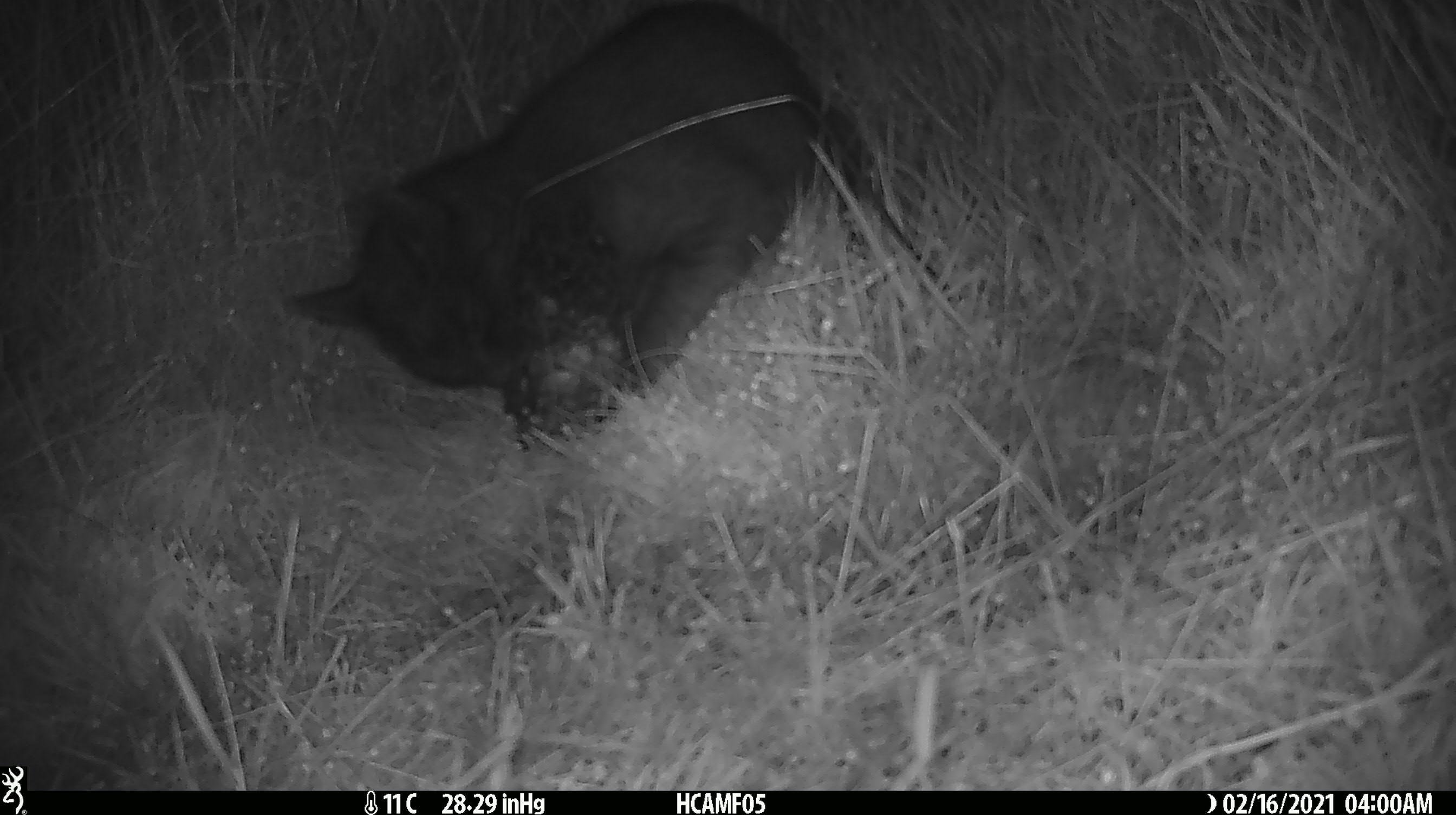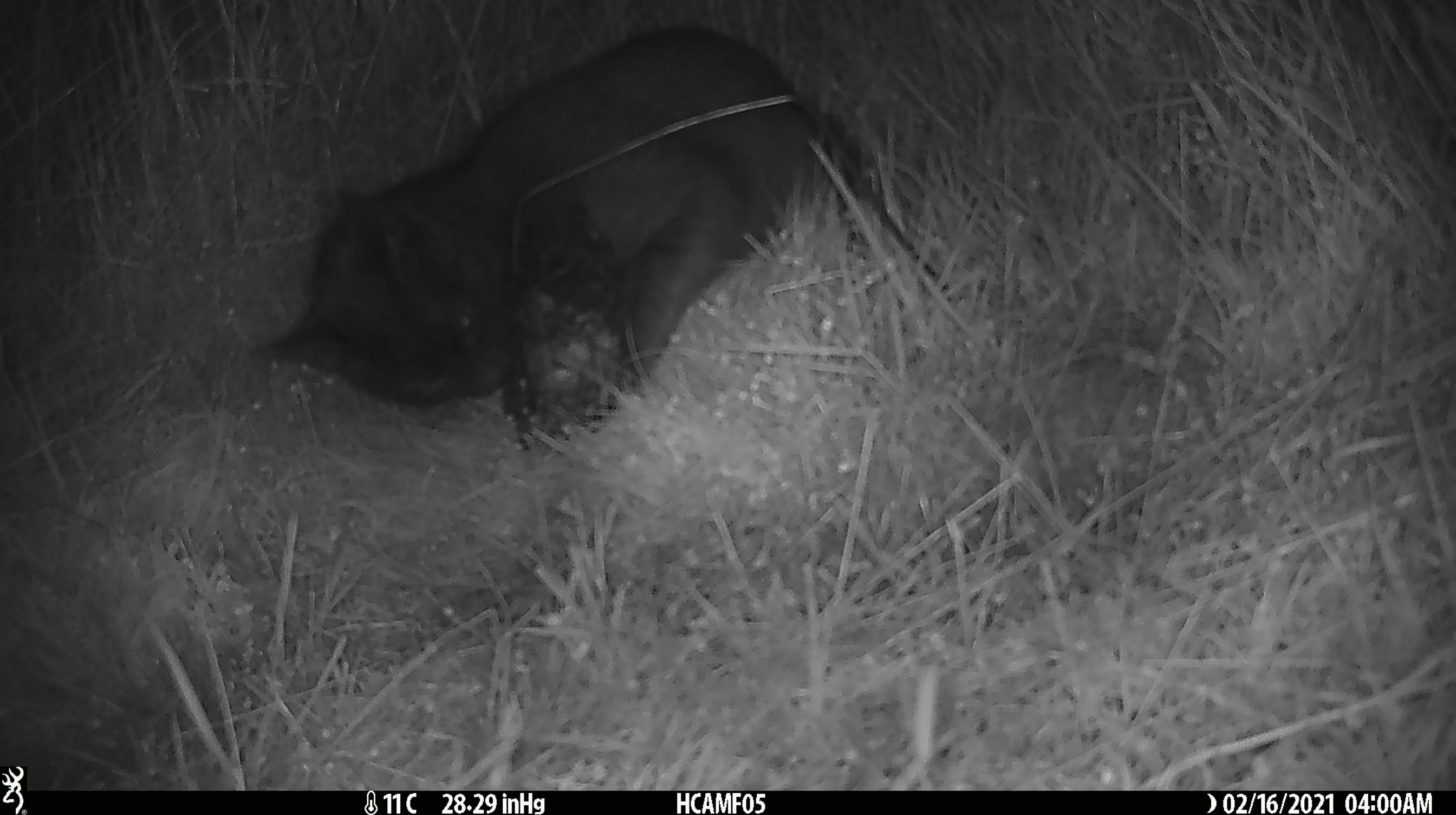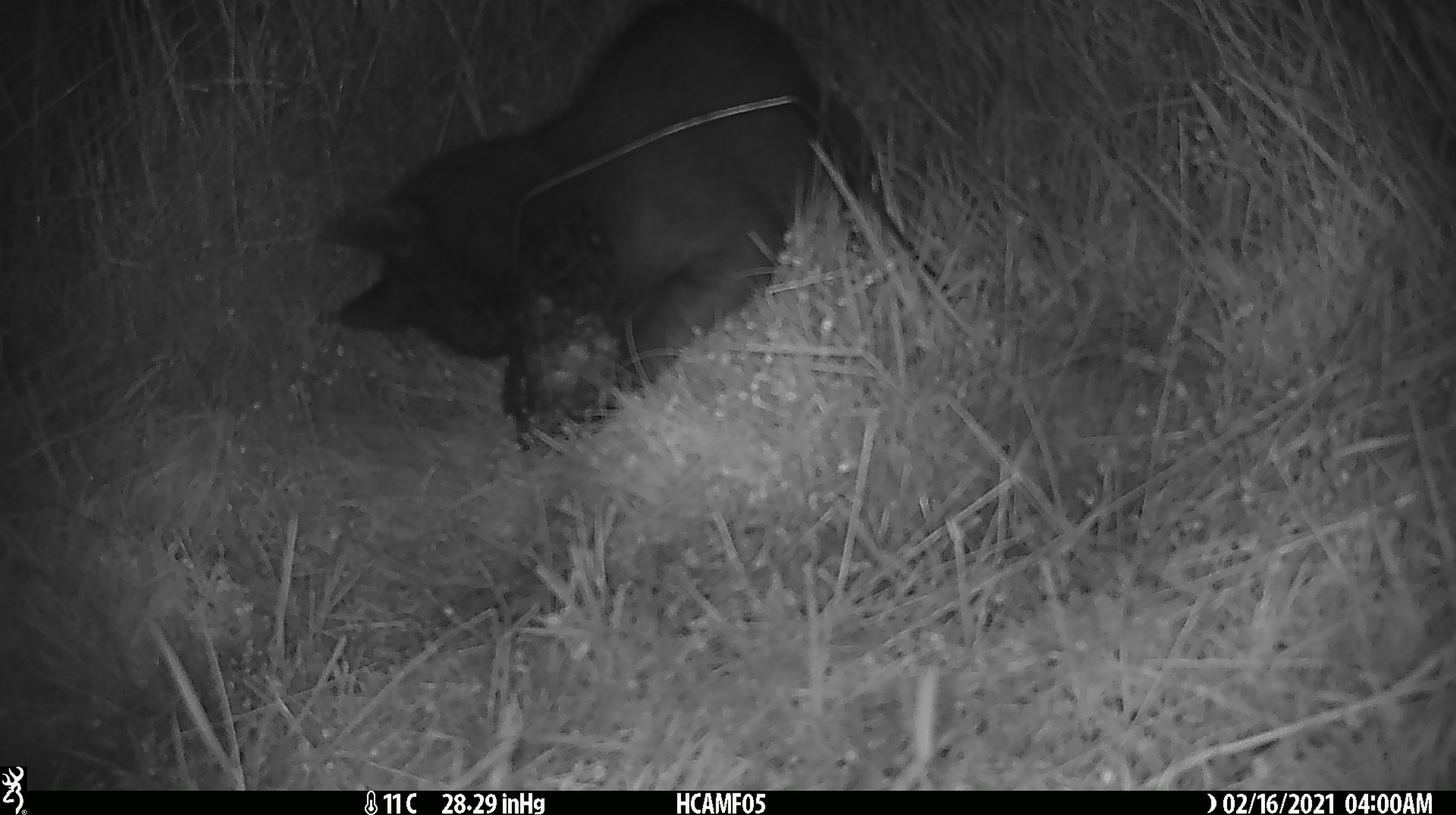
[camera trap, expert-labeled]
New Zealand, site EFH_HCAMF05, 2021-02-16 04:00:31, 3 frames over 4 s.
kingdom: Animalia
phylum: Chordata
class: Mammalia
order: Carnivora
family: Felidae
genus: Felis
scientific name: Felis catus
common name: domestic cat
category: cat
Cat (domestic cat) (Felis catus).